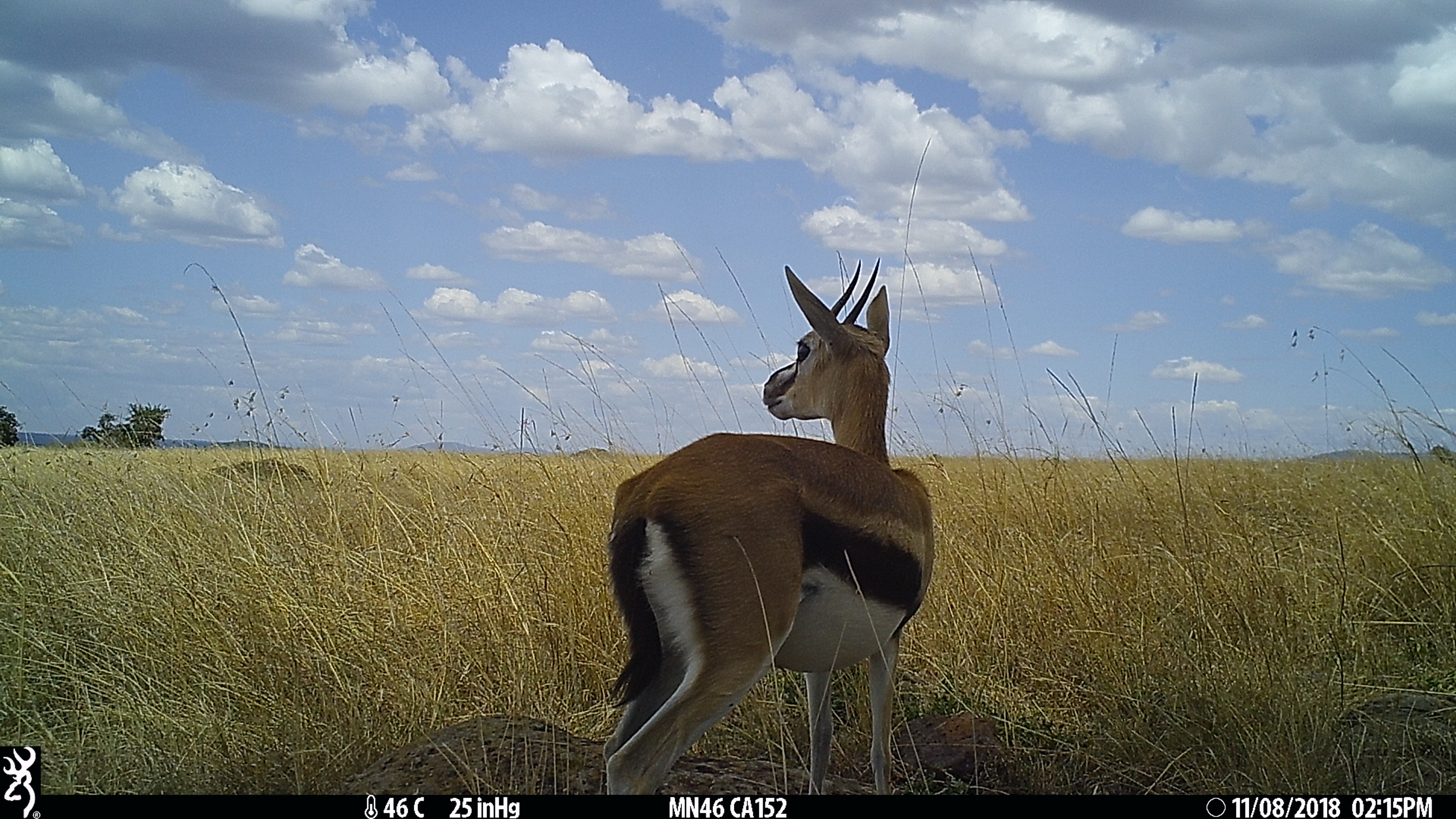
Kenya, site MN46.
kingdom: Animalia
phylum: Chordata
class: Mammalia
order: Artiodactyla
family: Bovidae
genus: Eudorcas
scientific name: Eudorcas thomsonii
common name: thomon's gazelle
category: gazelle thomsons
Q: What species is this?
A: Gazelle thomsons (thomon's gazelle) (Eudorcas thomsonii).